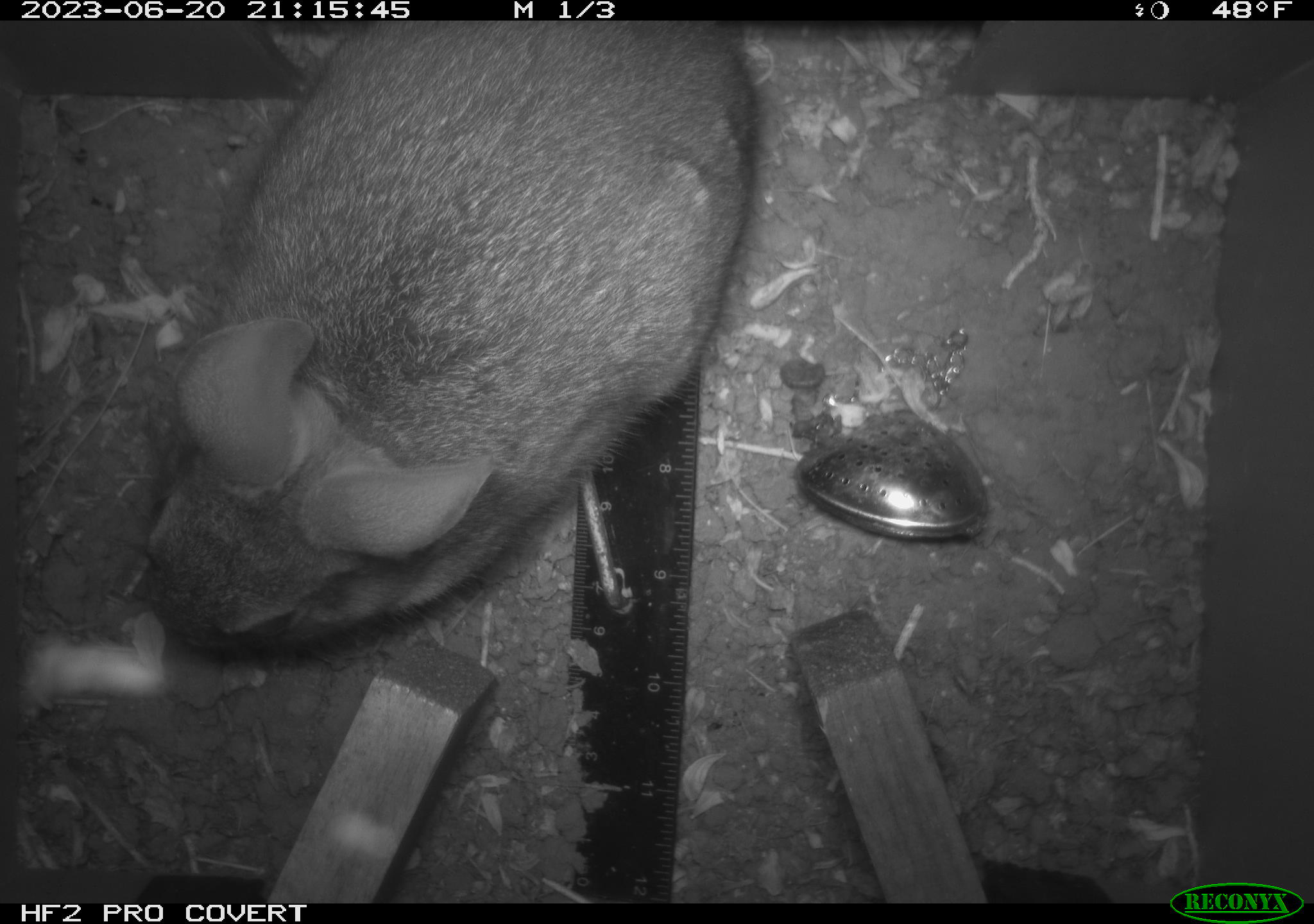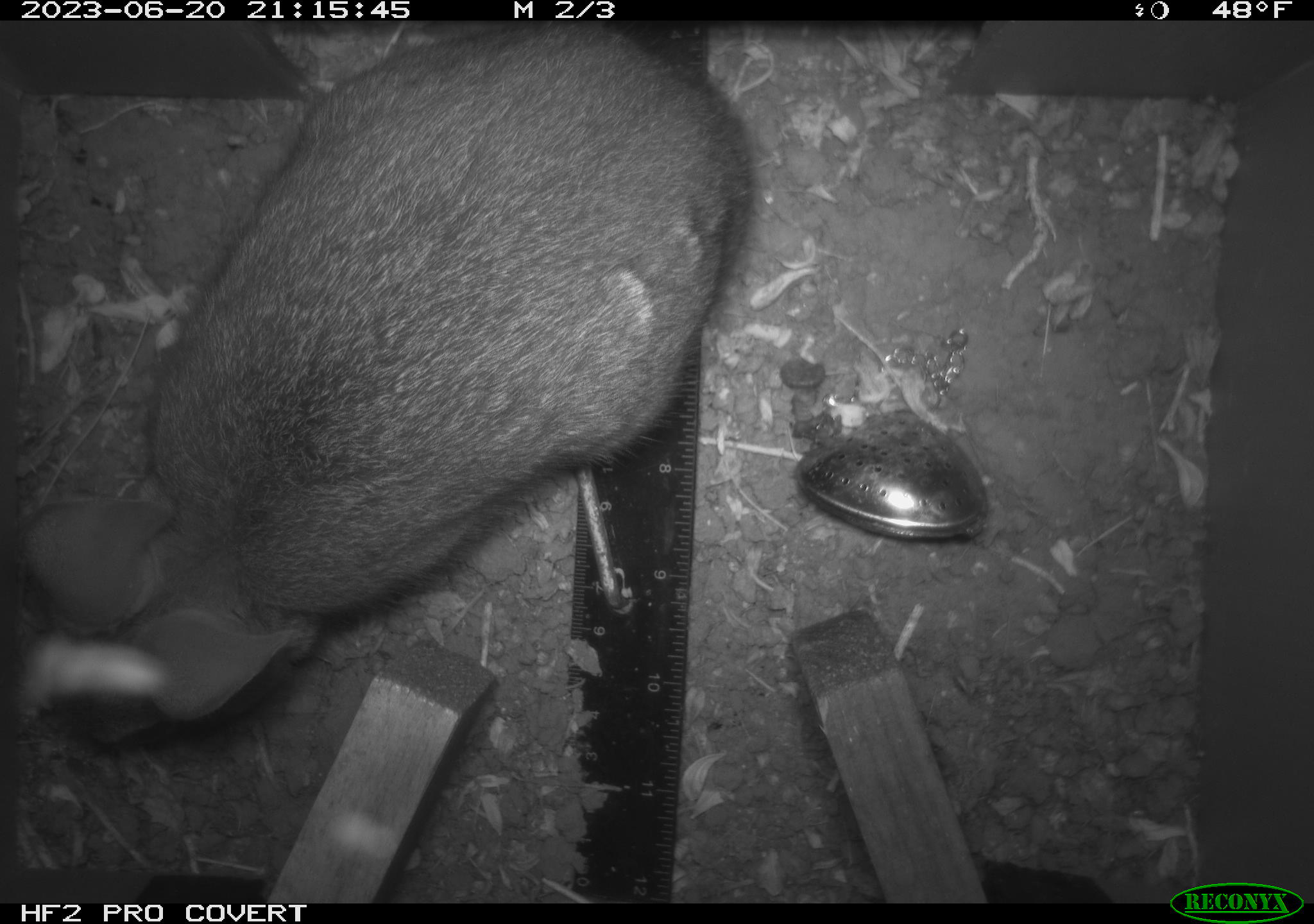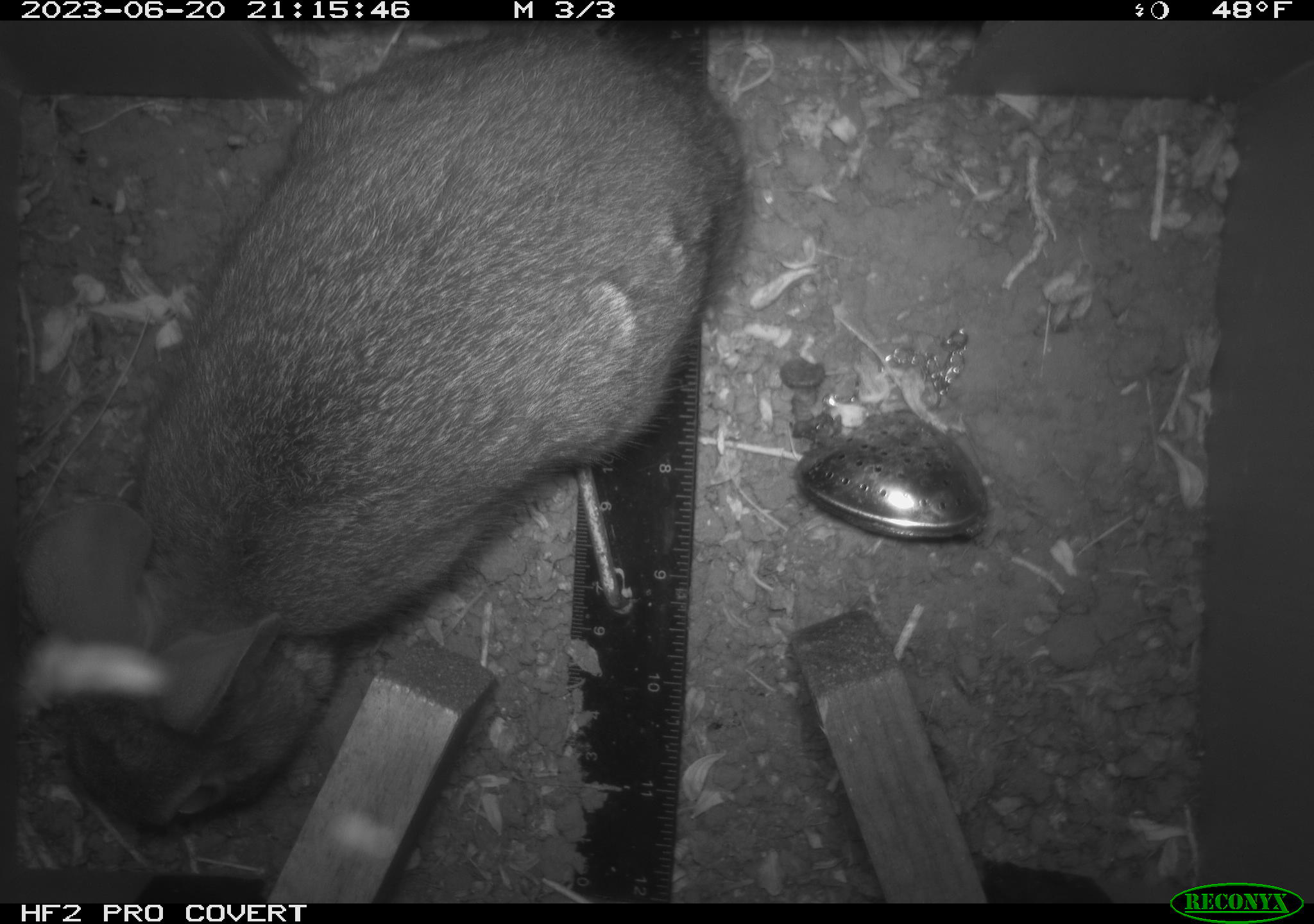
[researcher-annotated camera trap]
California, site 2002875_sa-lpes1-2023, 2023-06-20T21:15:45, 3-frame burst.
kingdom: Animalia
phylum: Chordata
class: Mammalia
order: Lagomorpha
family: Leporidae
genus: Sylvilagus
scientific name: Sylvilagus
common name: cottontail rabbits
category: sylvilagus species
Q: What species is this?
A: Sylvilagus species (cottontail rabbits) (Sylvilagus).